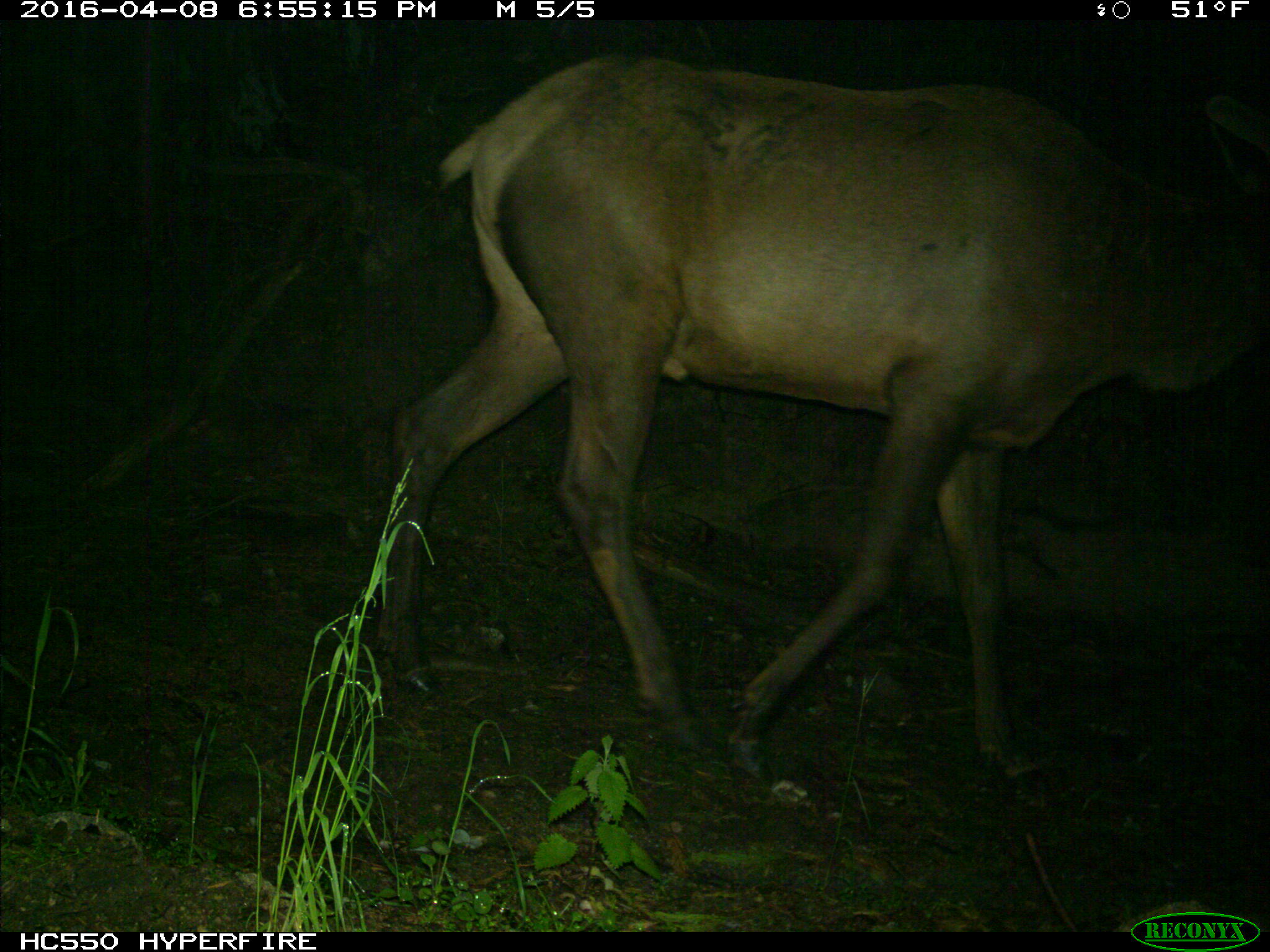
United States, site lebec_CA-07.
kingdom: Animalia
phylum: Chordata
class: Mammalia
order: Artiodactyla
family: Cervidae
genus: Cervus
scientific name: Cervus canadensis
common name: elk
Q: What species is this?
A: Cervus canadensis (elk).